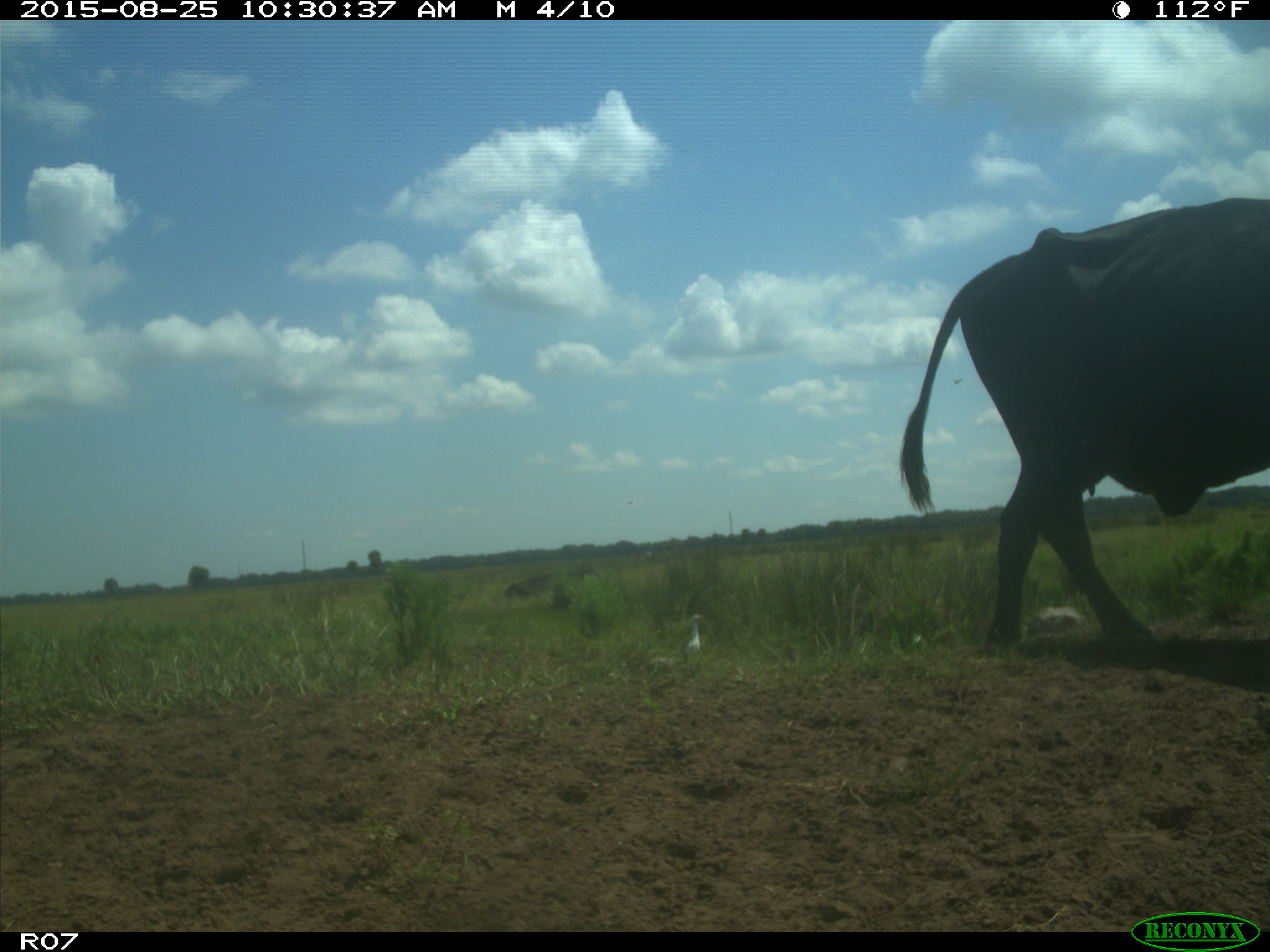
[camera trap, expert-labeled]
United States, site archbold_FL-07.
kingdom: Animalia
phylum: Chordata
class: Mammalia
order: Artiodactyla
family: Bovidae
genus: Bos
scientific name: Bos taurus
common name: domestic cow